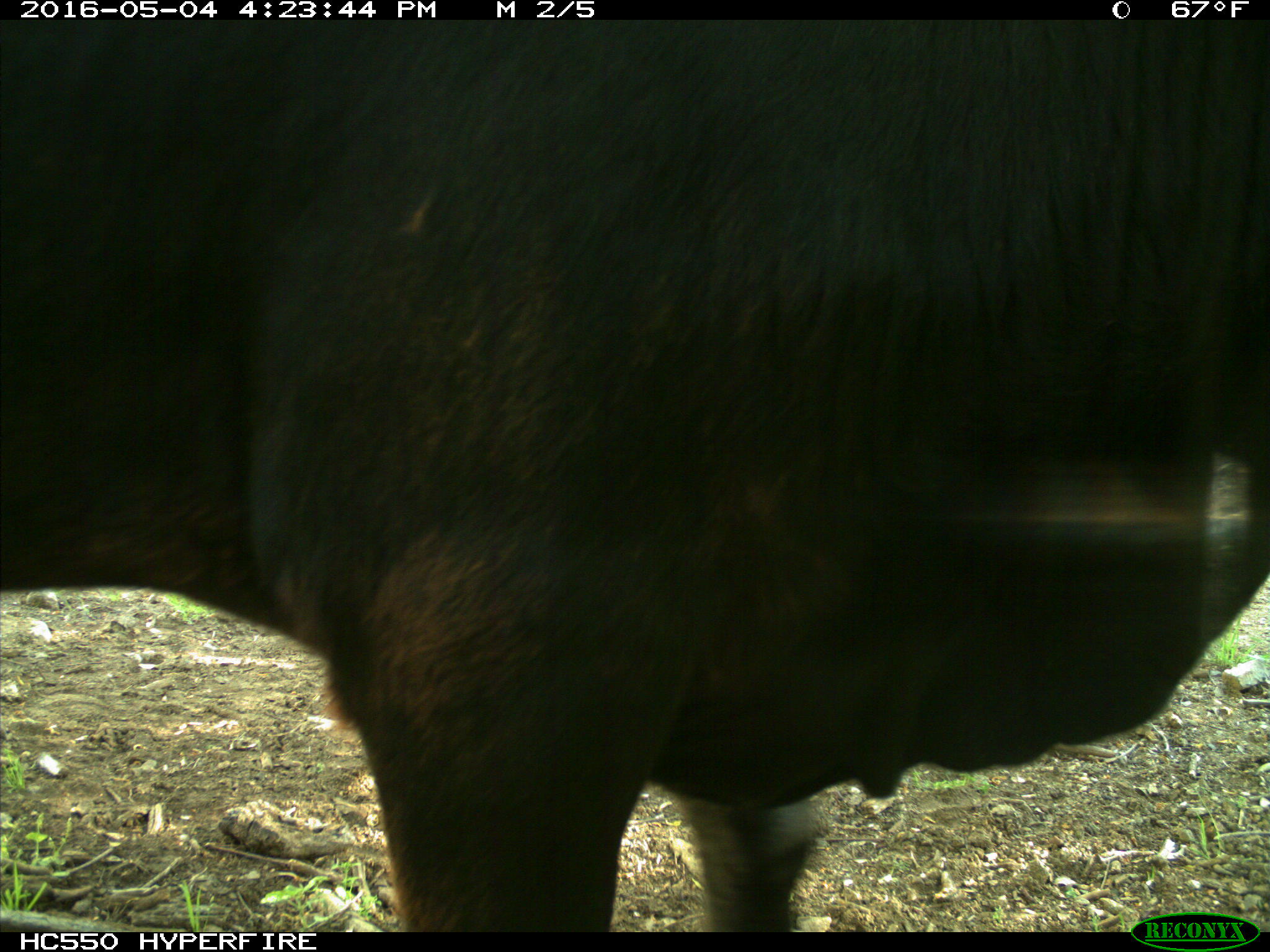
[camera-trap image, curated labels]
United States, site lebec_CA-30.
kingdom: Animalia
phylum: Chordata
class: Mammalia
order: Artiodactyla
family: Bovidae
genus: Bos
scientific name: Bos taurus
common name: domestic cow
Bos taurus (domestic cow).